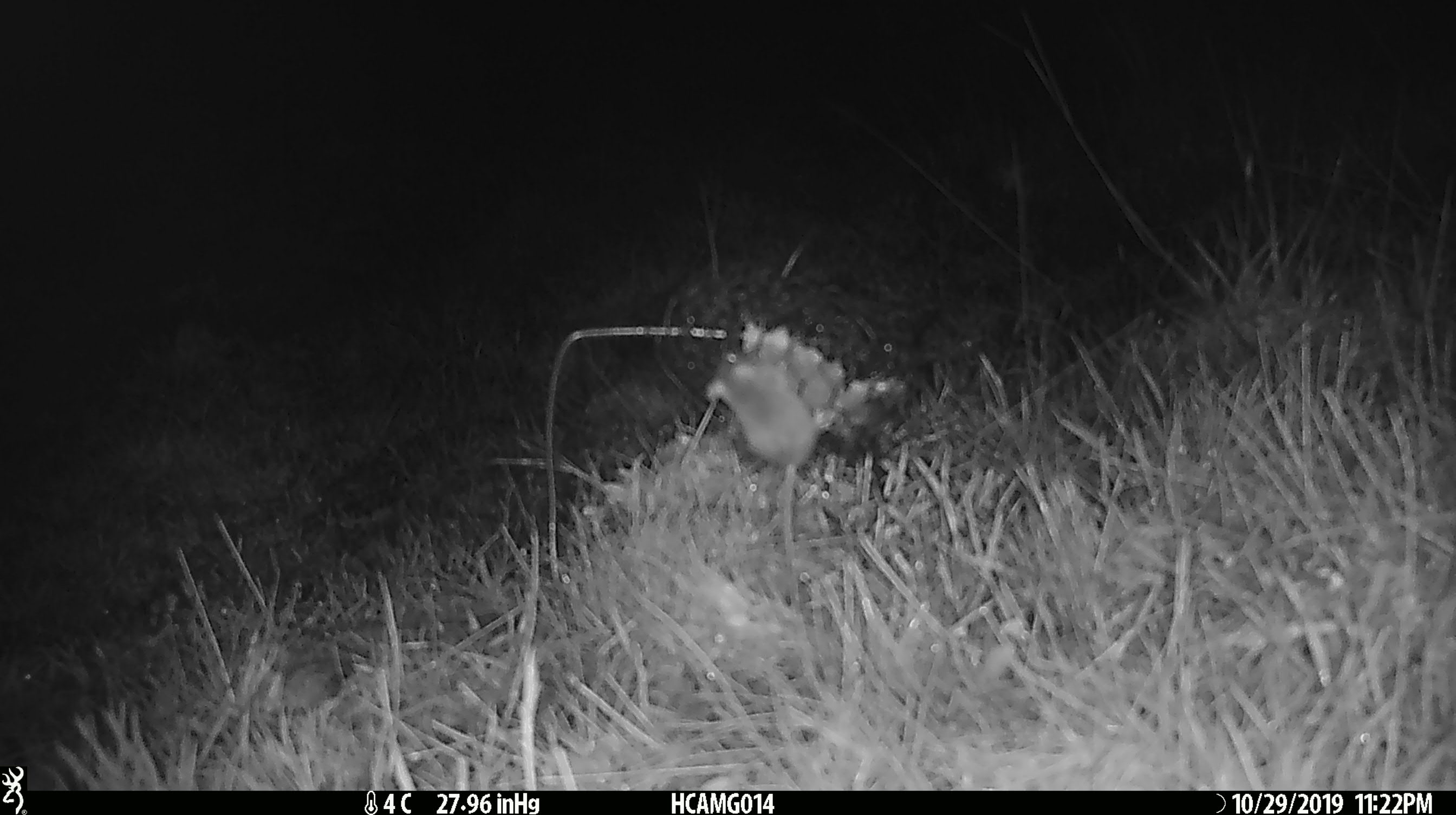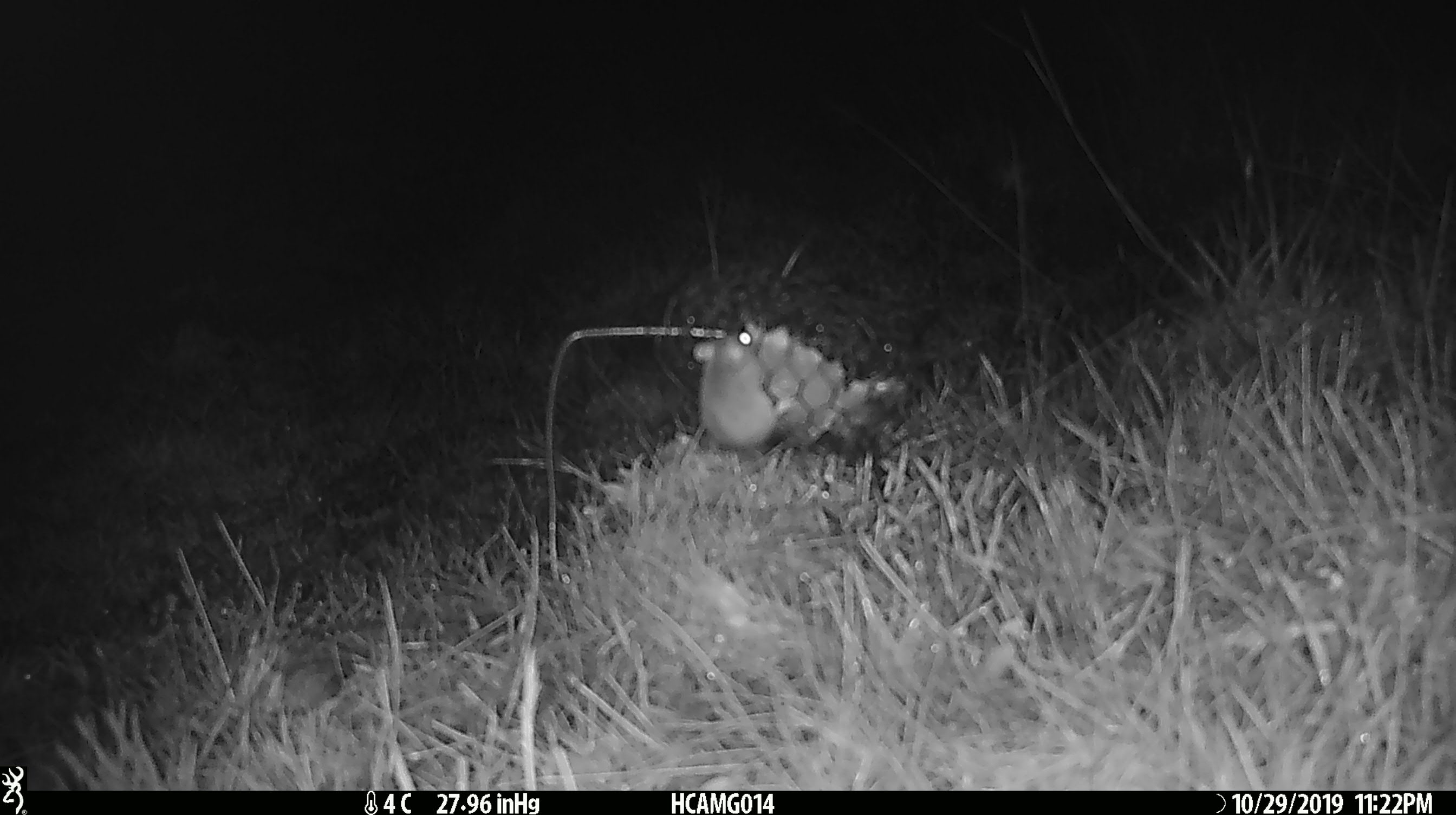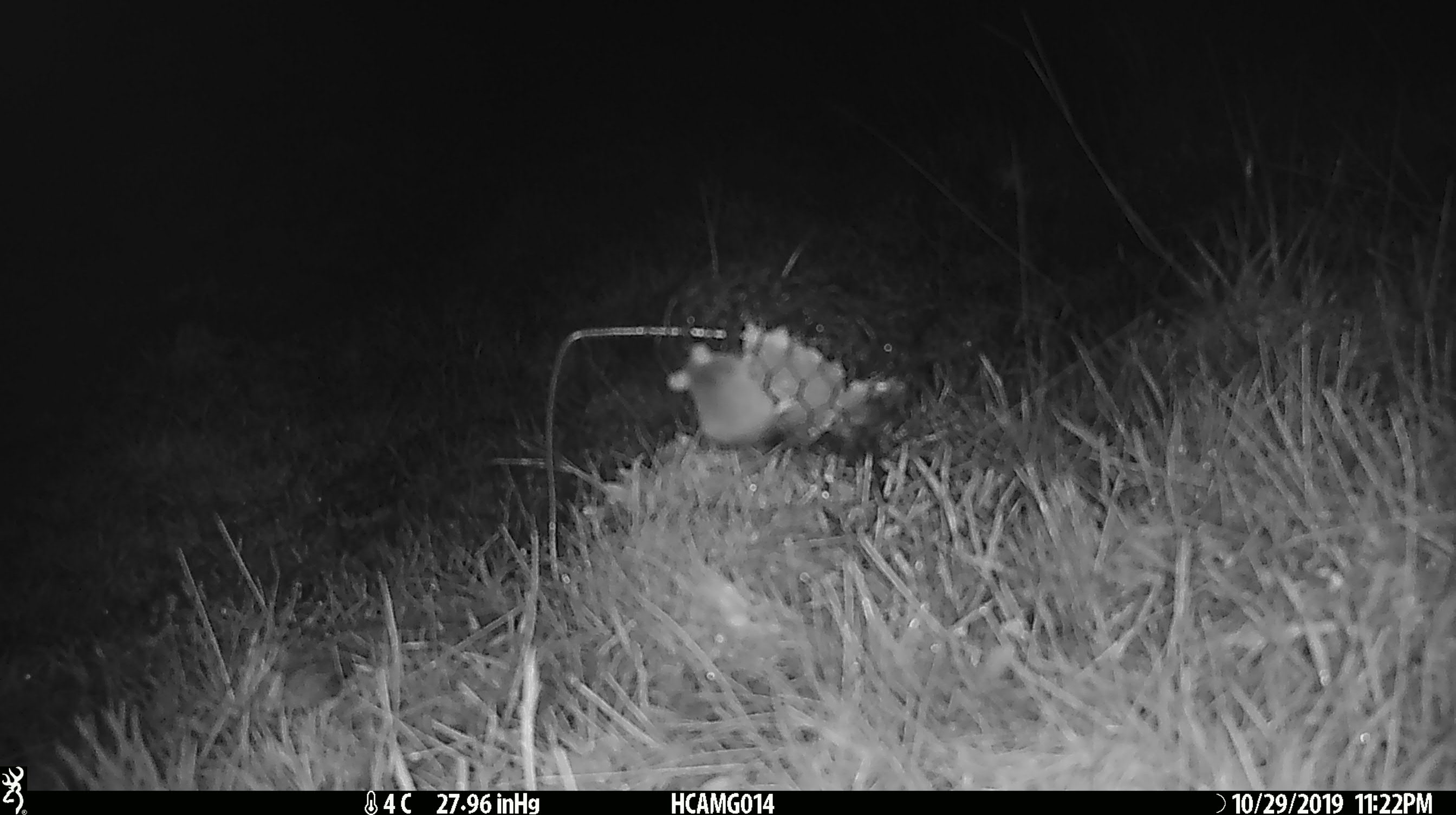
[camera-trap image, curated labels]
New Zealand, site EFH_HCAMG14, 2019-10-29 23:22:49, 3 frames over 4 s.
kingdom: Animalia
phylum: Chordata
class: Mammalia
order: Rodentia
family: Muridae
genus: Mus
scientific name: Mus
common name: mouse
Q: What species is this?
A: Mouse (Mus).